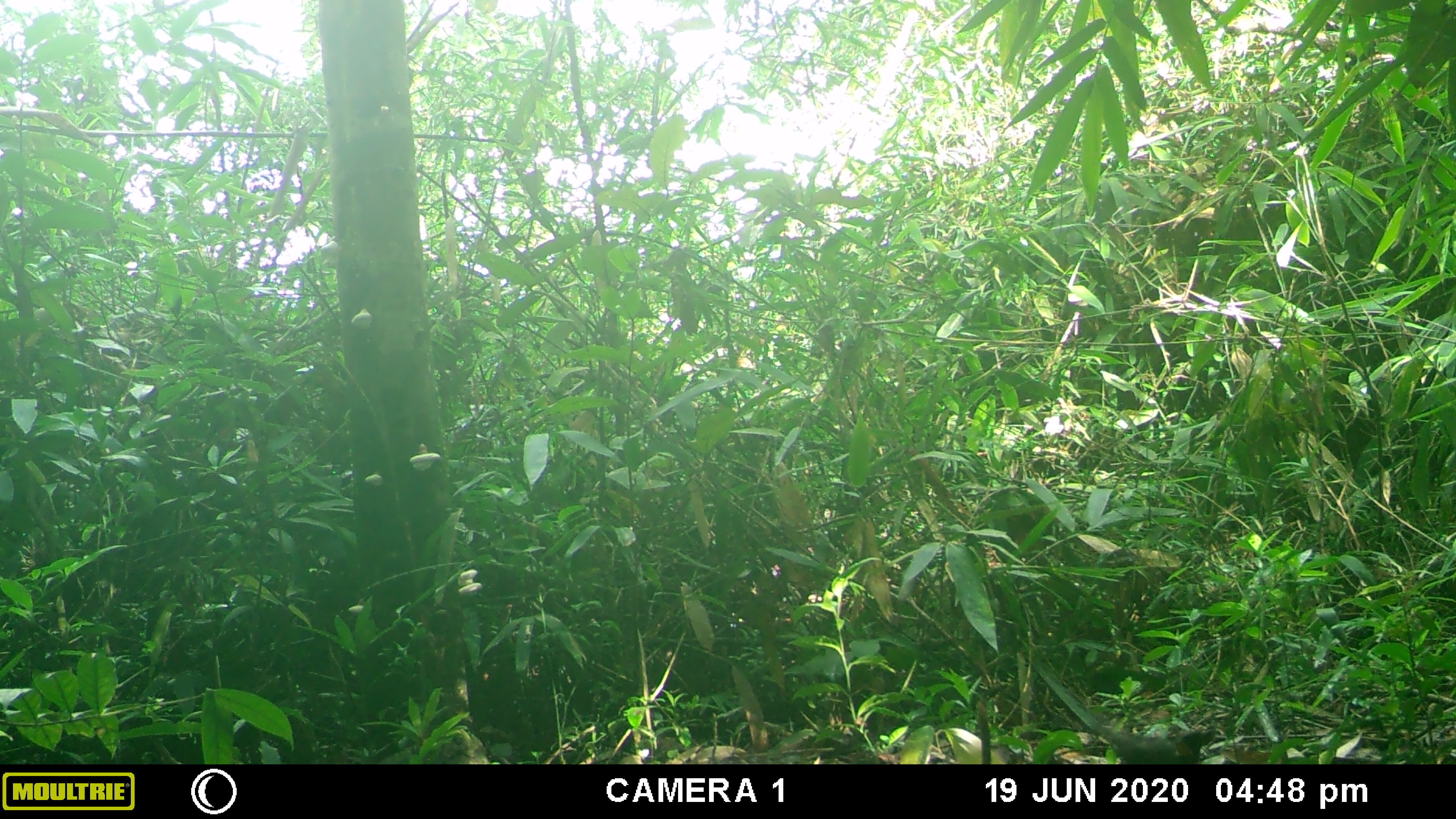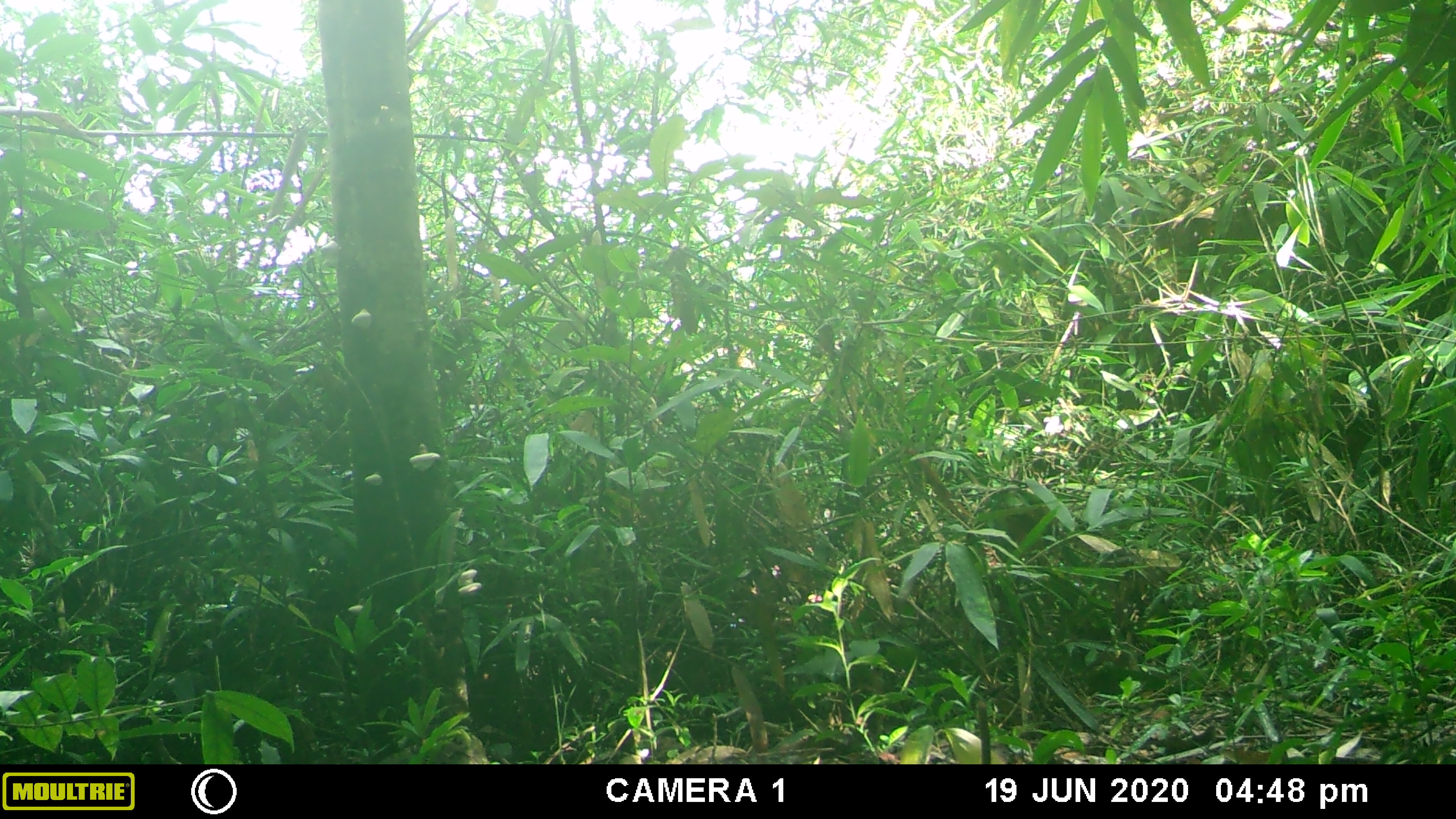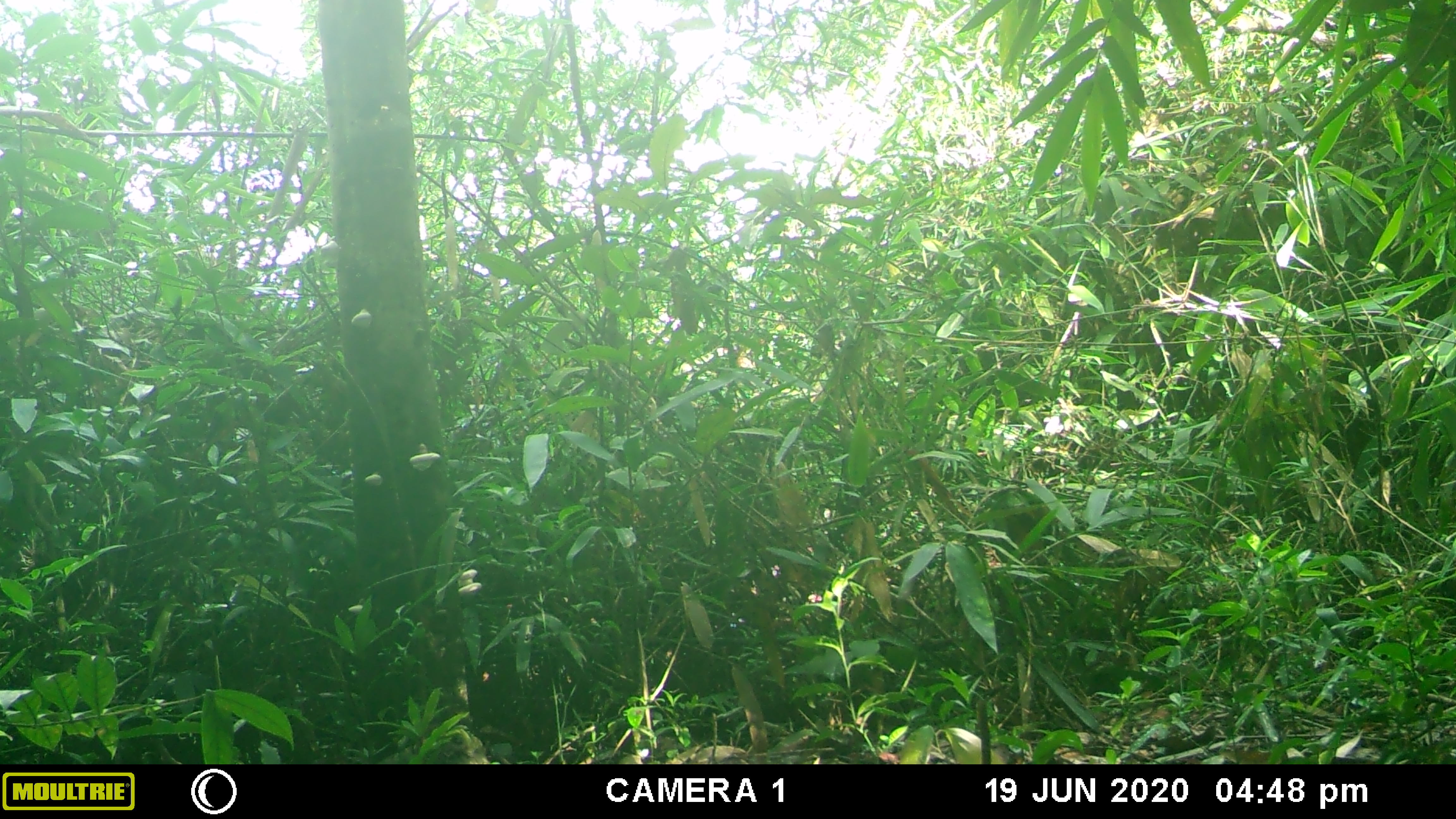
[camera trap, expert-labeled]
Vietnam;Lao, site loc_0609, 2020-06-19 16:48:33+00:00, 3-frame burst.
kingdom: Animalia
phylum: Chordata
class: Aves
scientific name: Aves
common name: bird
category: unidentified bird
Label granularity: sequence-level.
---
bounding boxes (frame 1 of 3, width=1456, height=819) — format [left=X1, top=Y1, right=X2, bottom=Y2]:
unidentified bird: [left=1091, top=722, right=1216, bottom=764]